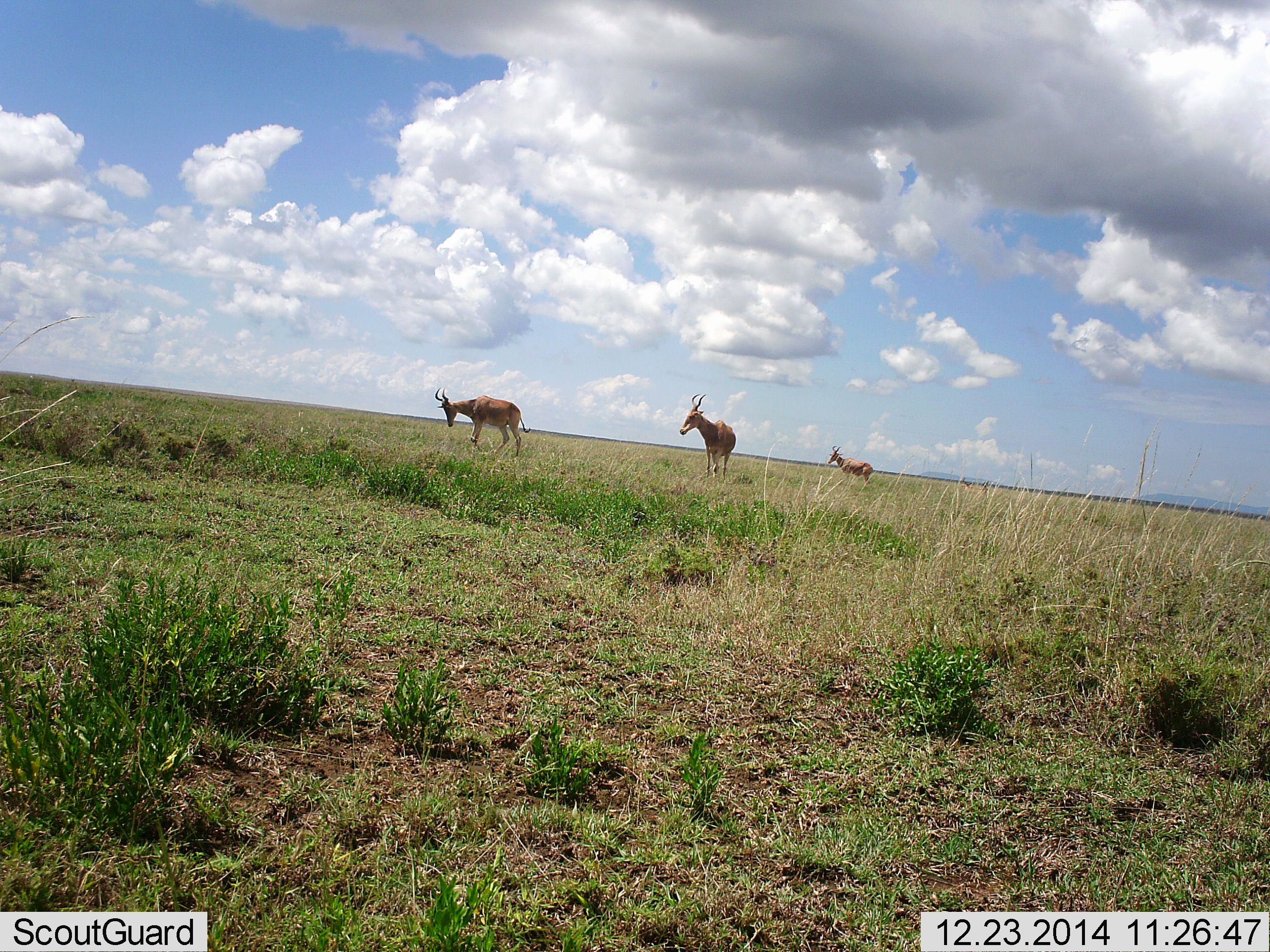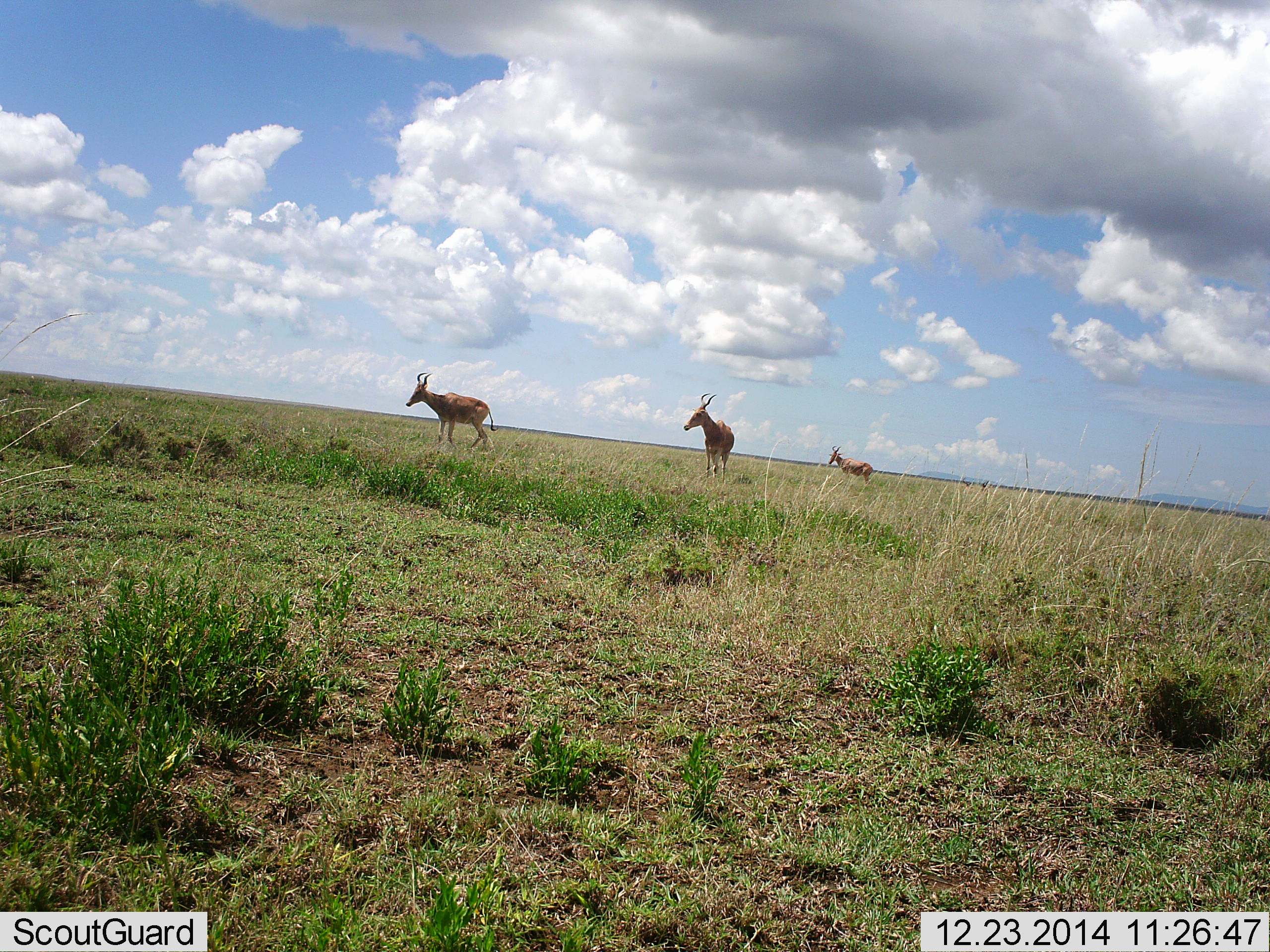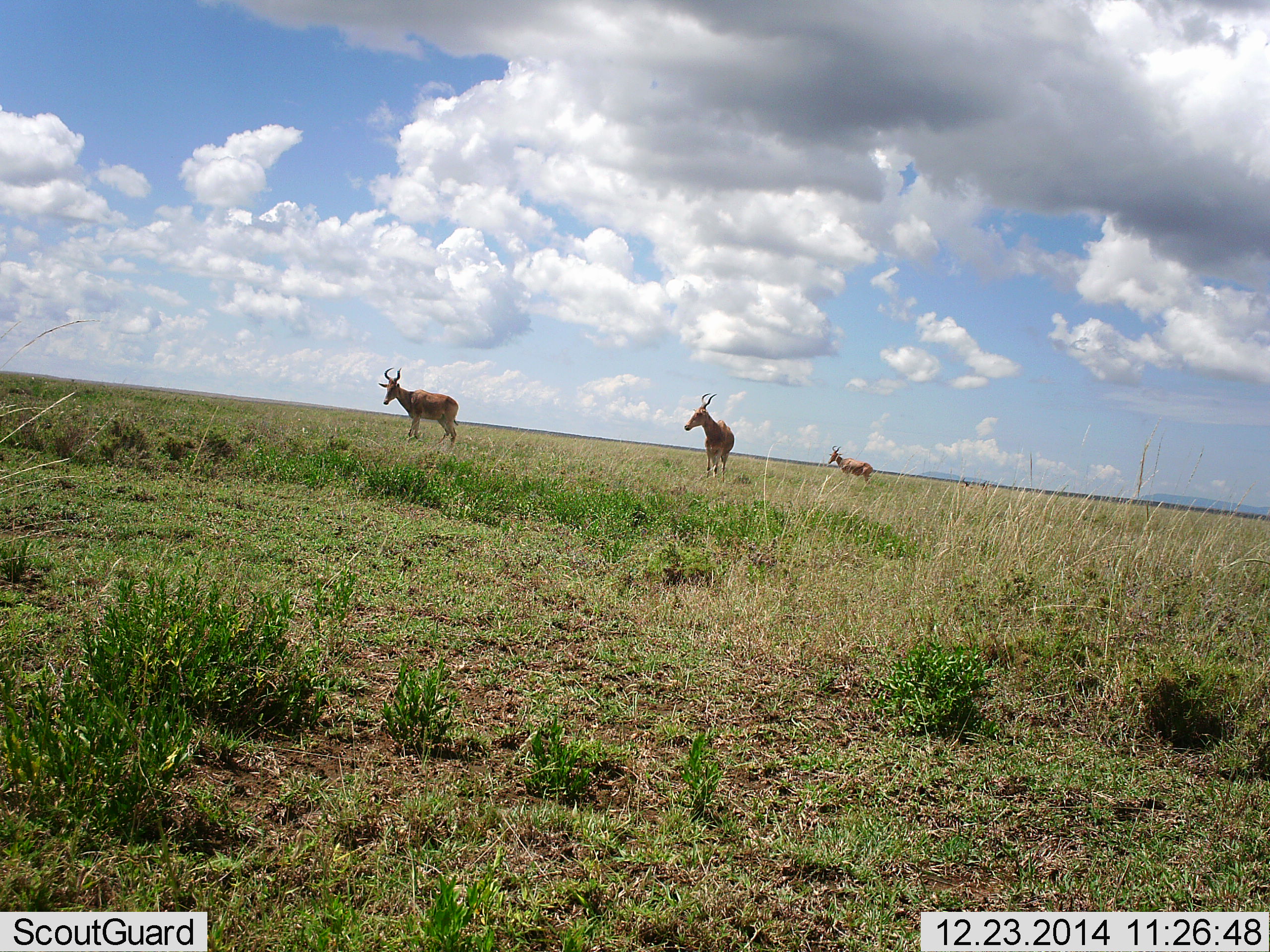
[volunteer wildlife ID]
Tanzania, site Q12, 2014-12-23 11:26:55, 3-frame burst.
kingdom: Animalia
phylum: Chordata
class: Mammalia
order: Artiodactyla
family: Bovidae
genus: Alcelaphus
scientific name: Alcelaphus buselaphus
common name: hartebeest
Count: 3.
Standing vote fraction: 80%.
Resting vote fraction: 0%.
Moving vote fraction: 50%.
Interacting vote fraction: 0%.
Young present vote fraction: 0%.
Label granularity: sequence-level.